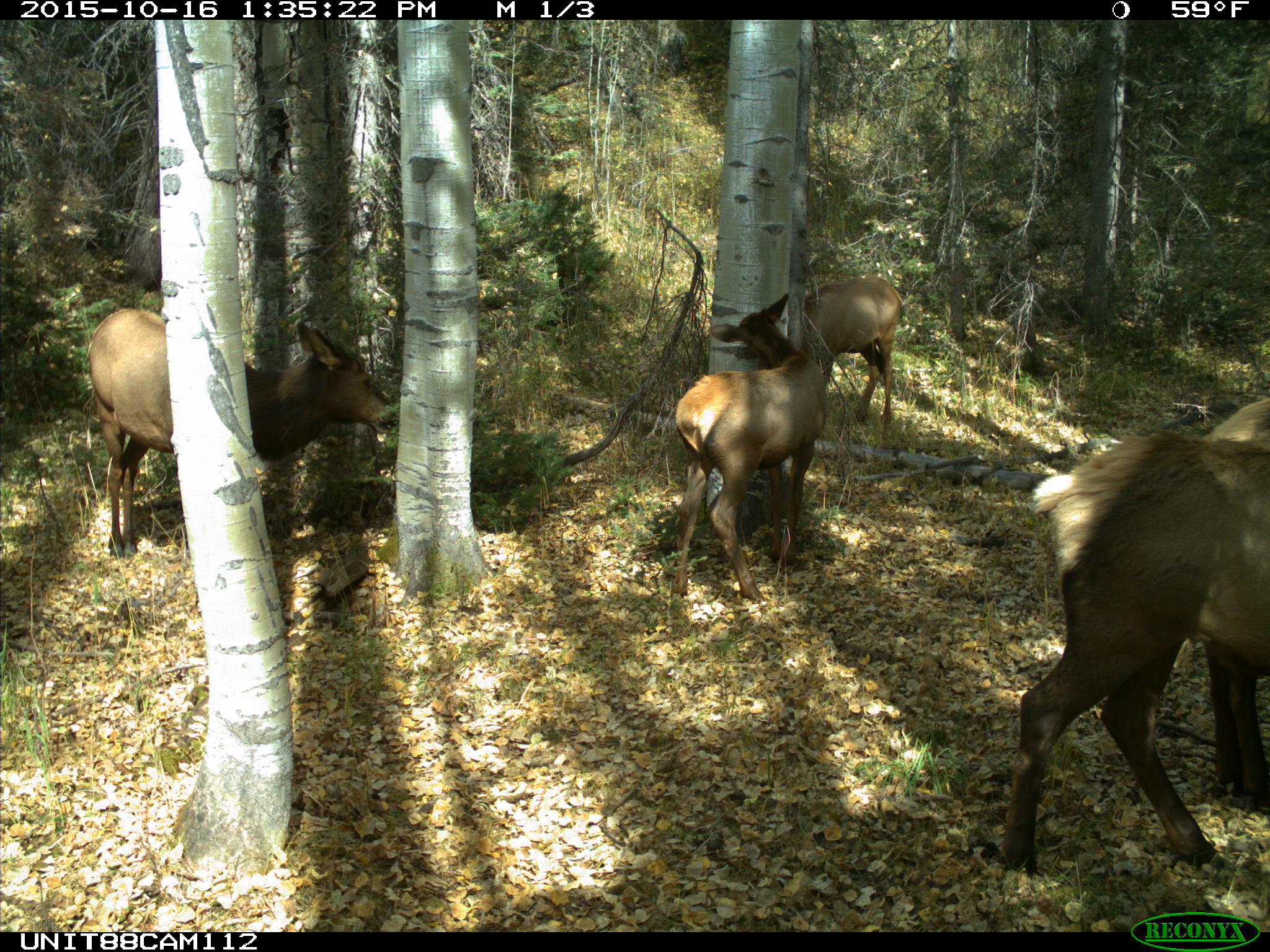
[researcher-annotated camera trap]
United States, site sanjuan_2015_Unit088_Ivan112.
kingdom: Animalia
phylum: Chordata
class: Mammalia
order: Artiodactyla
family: Cervidae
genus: Cervus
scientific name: Cervus elaphus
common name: red deer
Cervus elaphus (red deer).